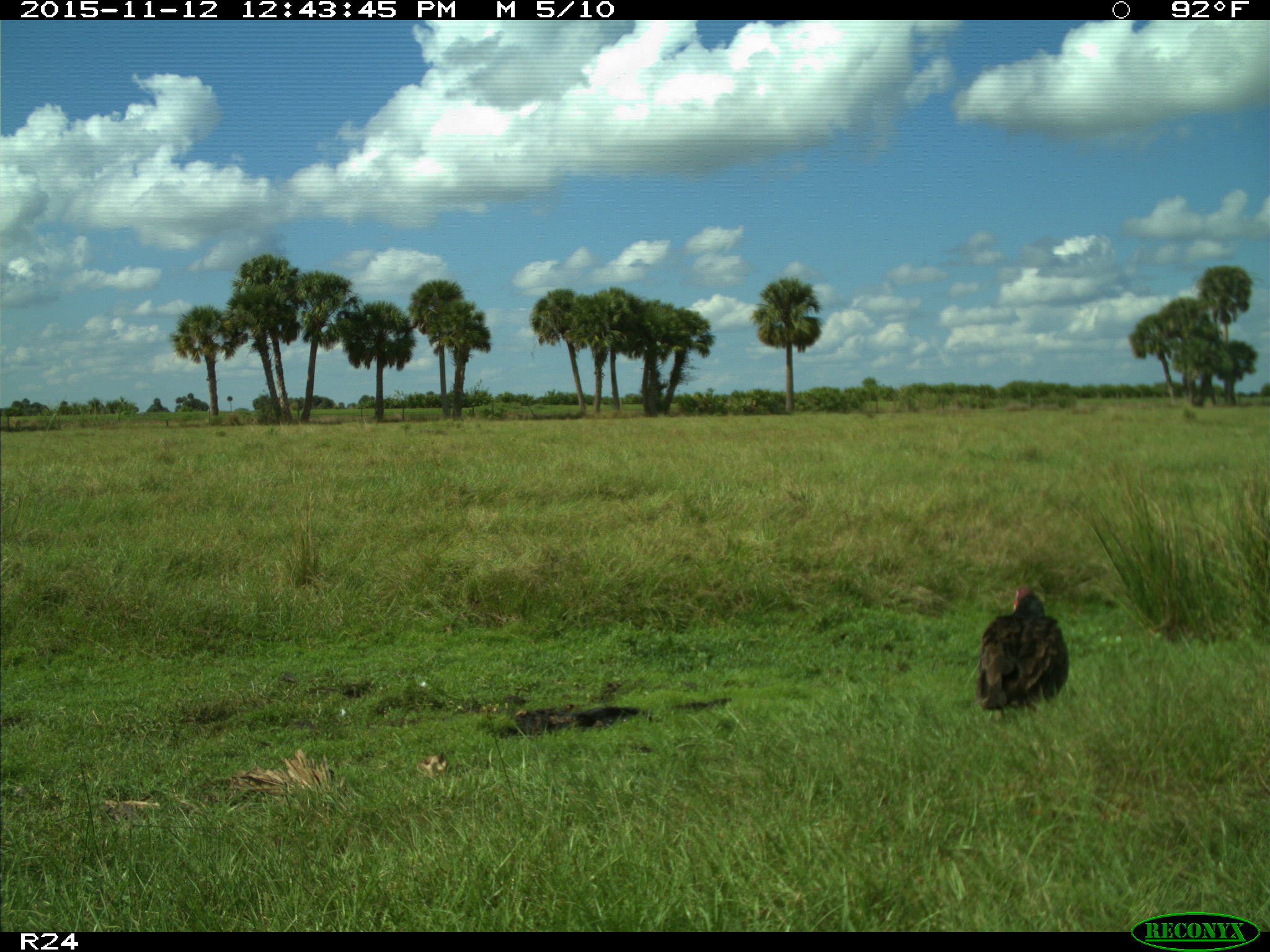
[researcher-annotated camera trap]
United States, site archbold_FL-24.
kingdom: Animalia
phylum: Chordata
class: Aves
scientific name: Aves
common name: birds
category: unidentified bird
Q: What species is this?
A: Unidentified bird (birds) (Aves).